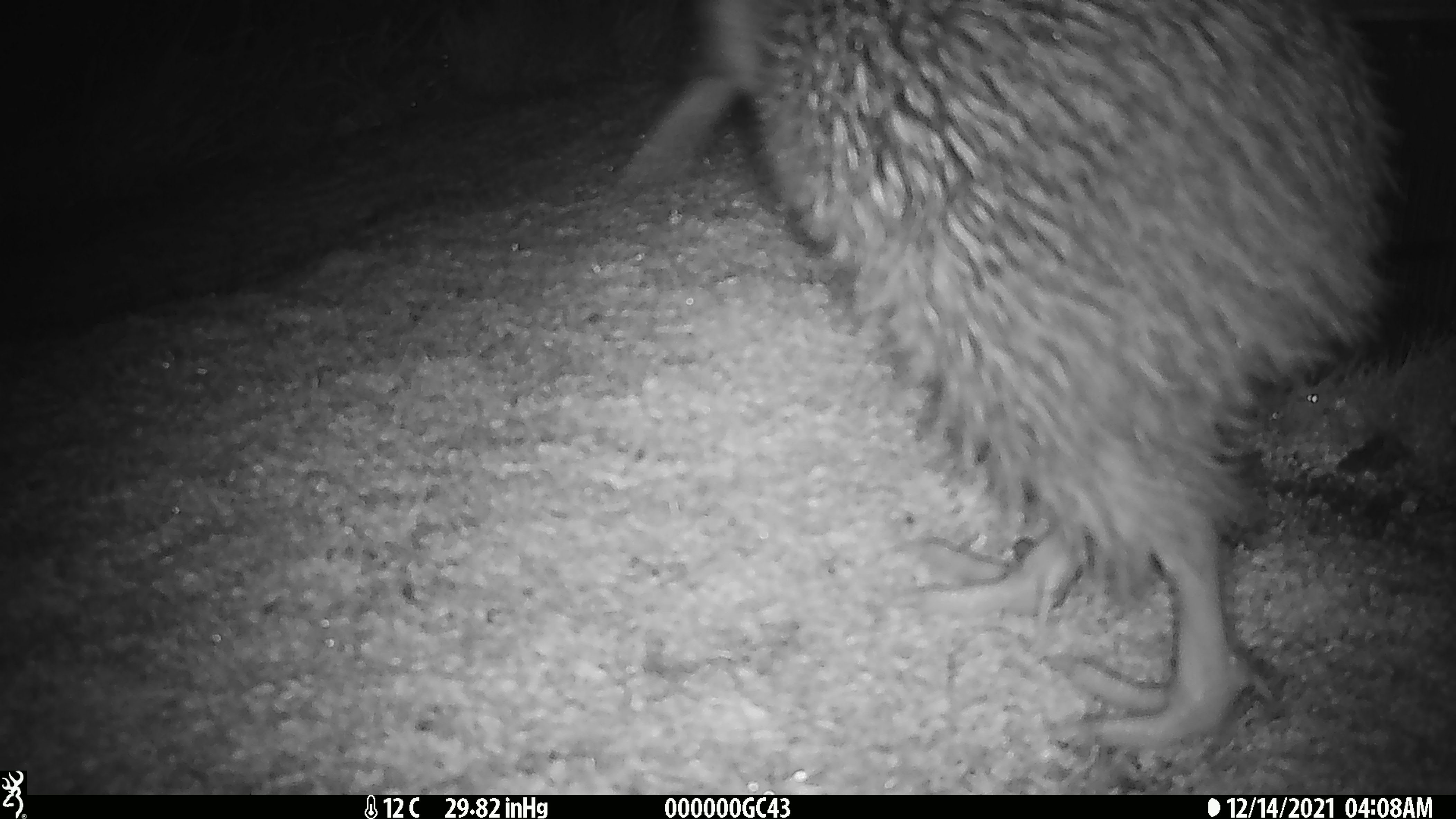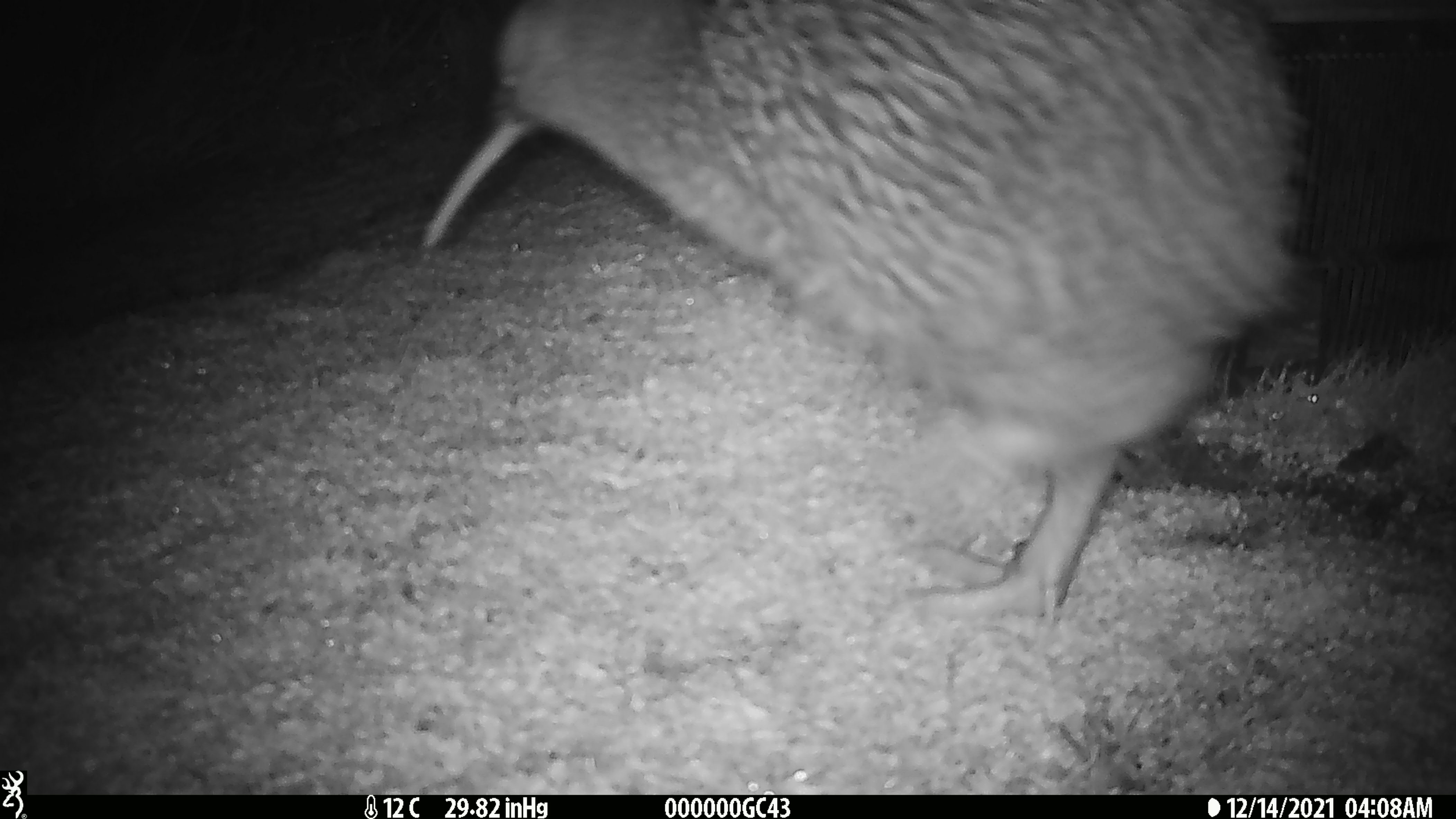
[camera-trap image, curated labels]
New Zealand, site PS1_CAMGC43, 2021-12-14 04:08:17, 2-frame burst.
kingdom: Animalia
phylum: Chordata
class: Aves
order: Apterygiformes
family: Apterygidae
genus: Apteryx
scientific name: Apteryx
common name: kiwi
Kiwi (Apteryx).